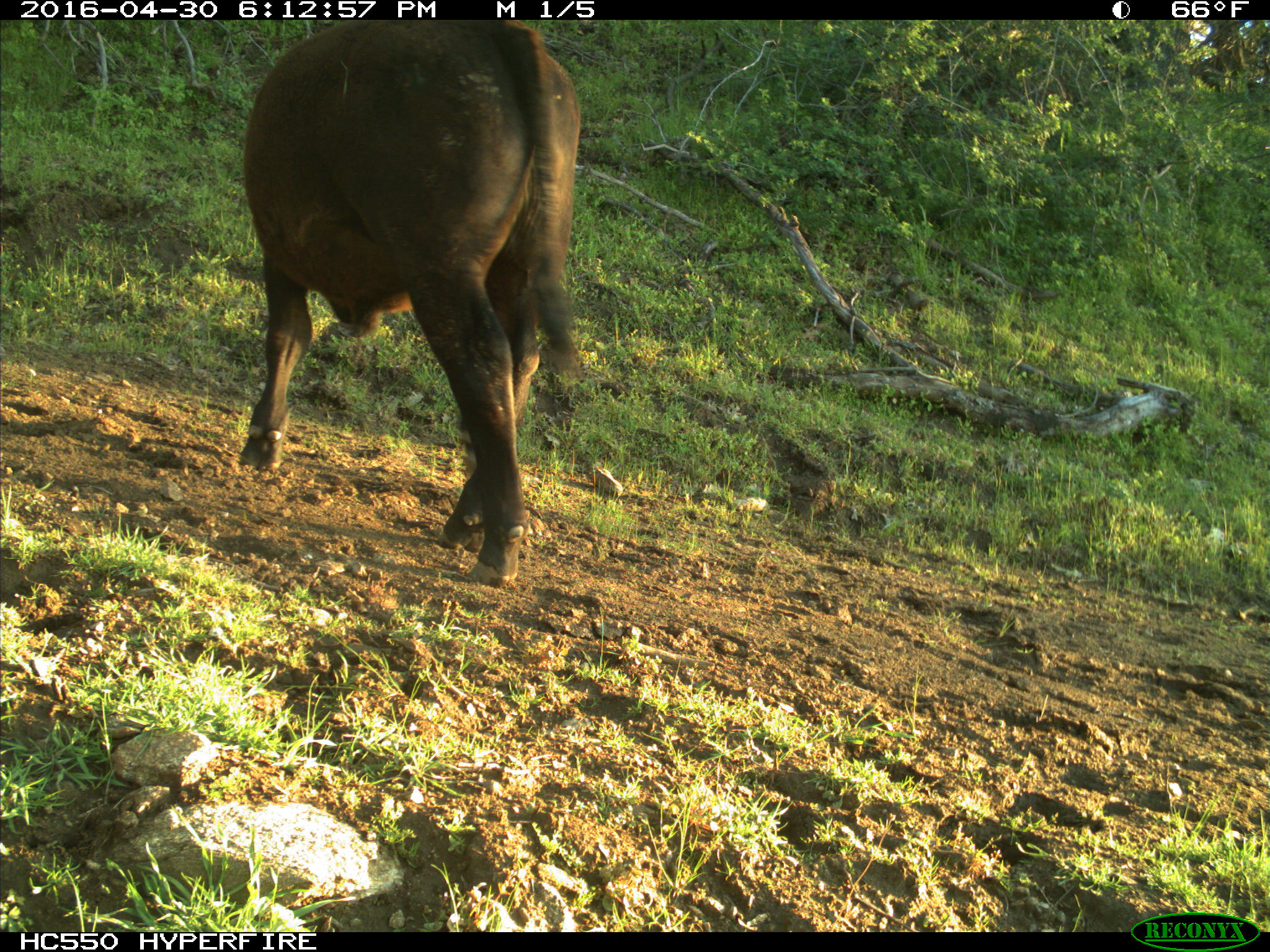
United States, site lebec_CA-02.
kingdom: Animalia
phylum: Chordata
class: Mammalia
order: Artiodactyla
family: Bovidae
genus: Bos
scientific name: Bos taurus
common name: domestic cow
Bos taurus (domestic cow).